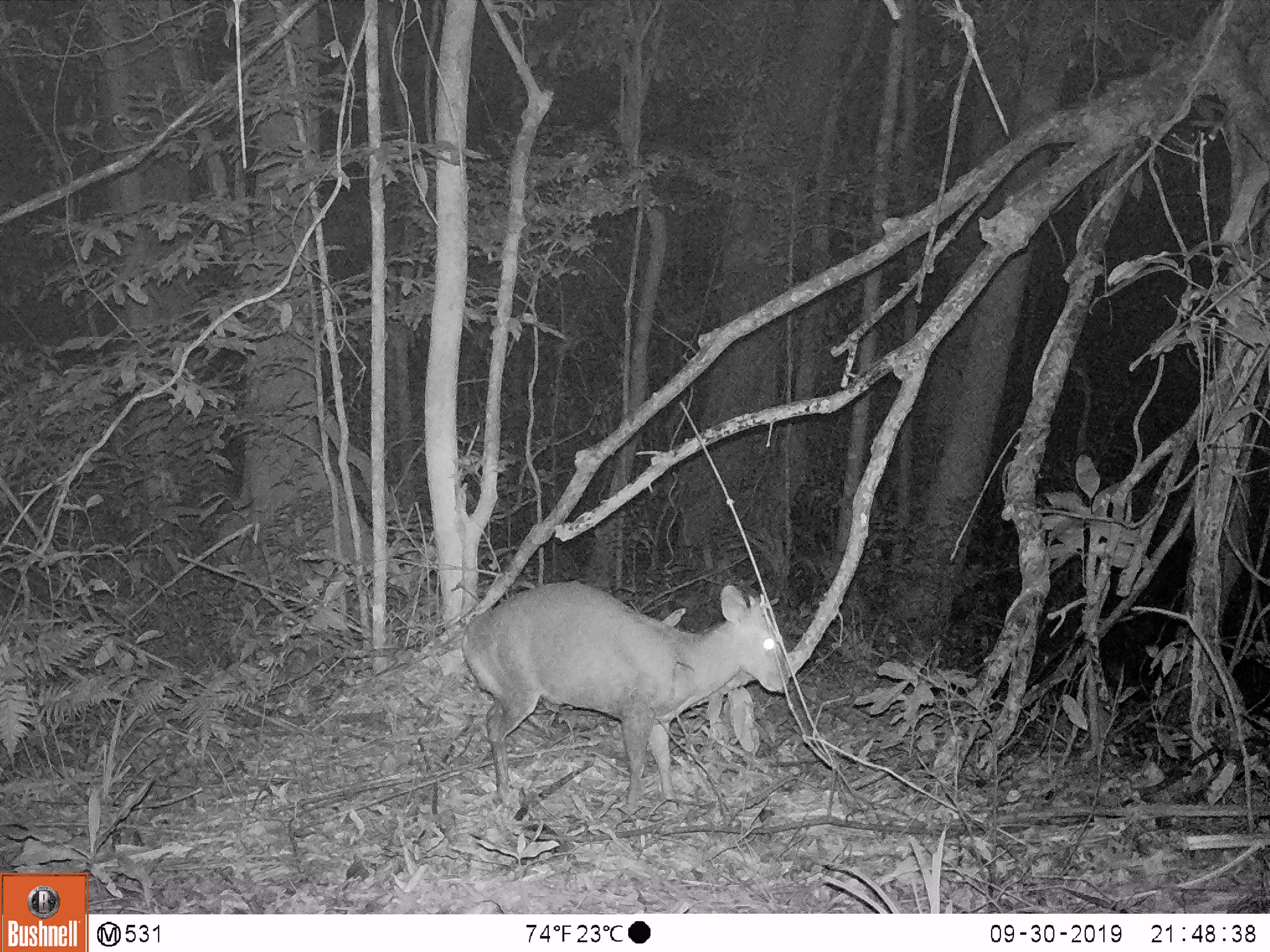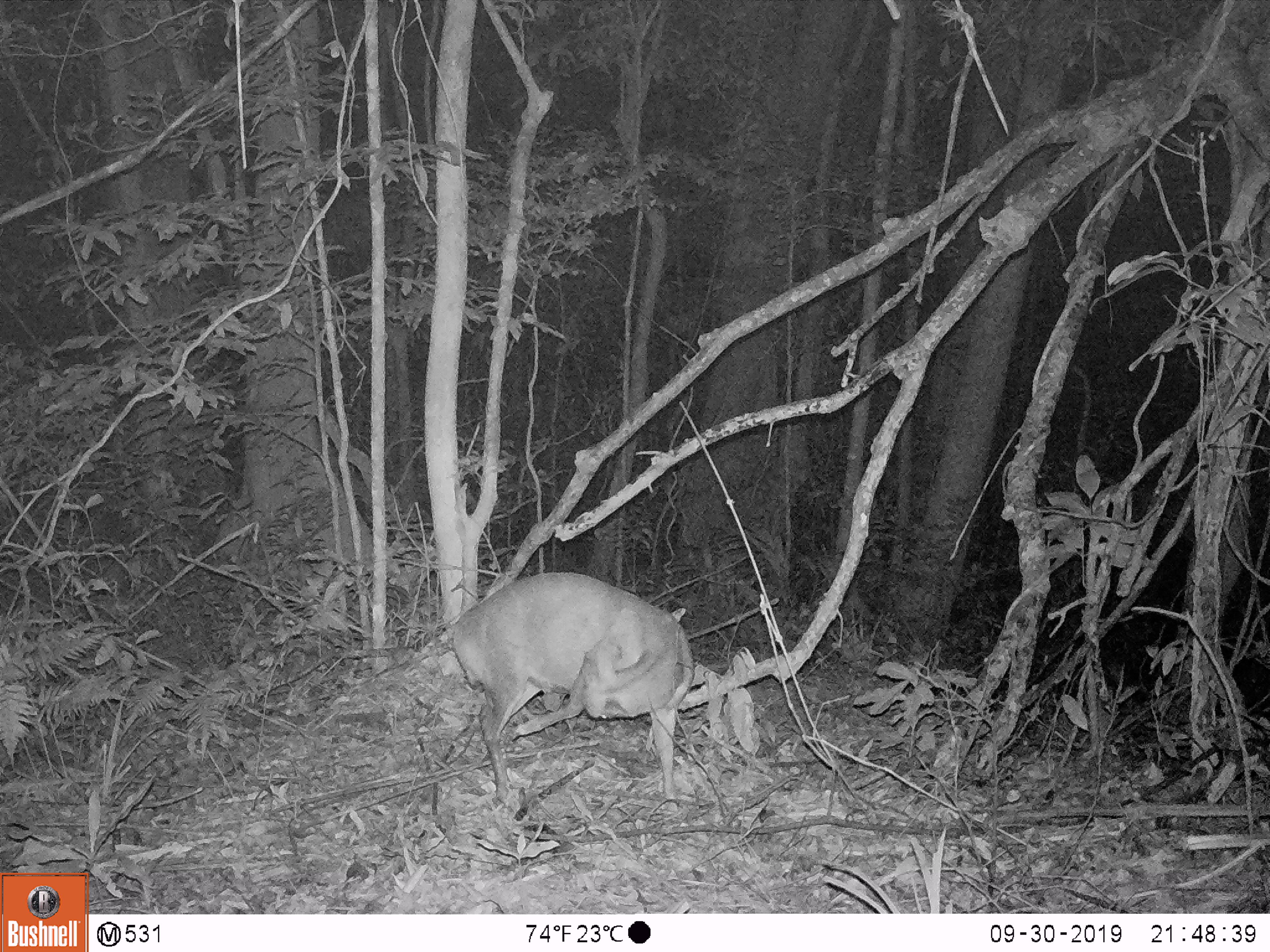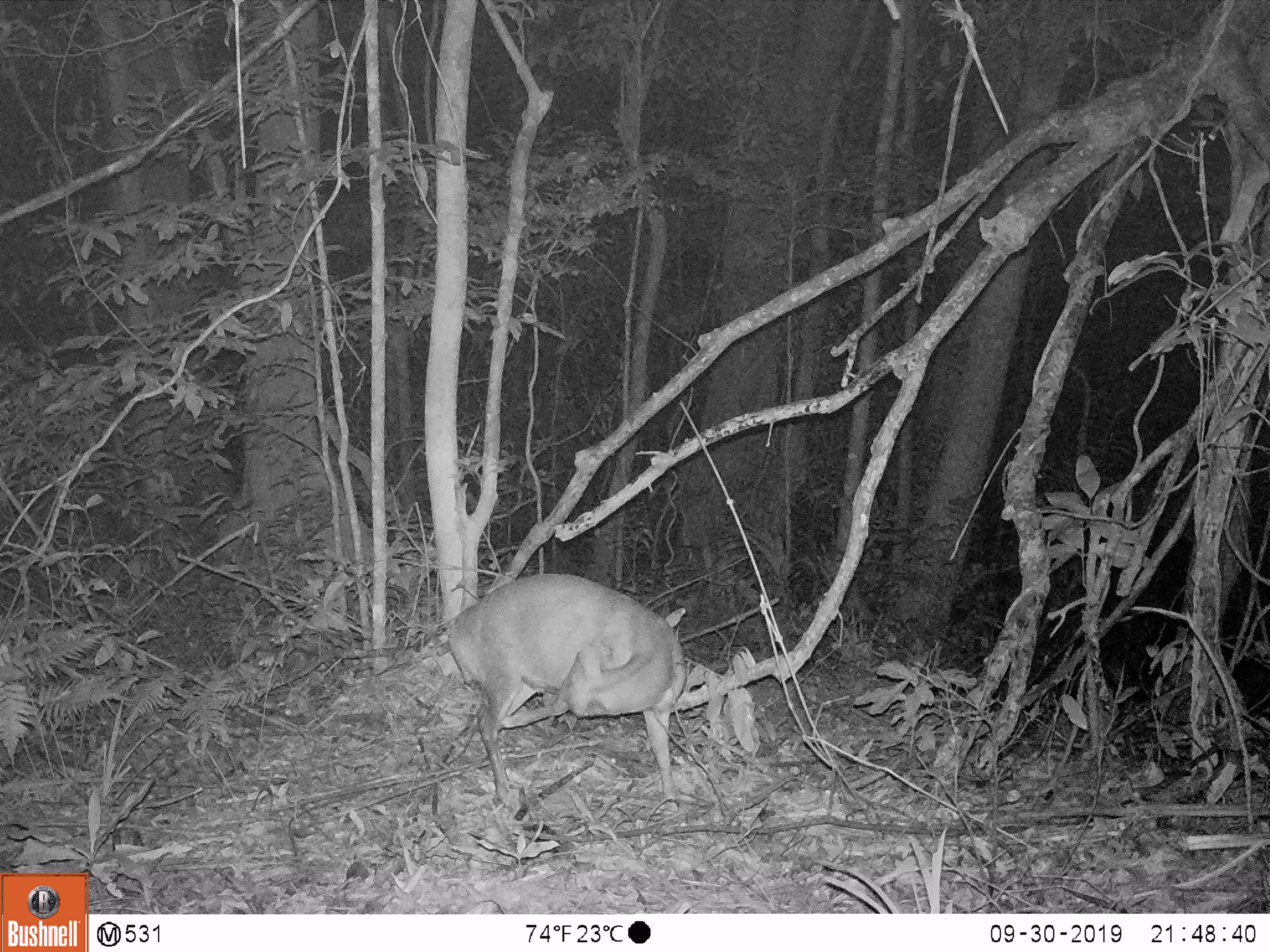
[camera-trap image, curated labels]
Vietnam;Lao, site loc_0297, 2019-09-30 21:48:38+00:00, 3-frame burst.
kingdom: Animalia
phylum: Chordata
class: Mammalia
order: Artiodactyla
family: Cervidae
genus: Muntiacus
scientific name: Muntiacus rooseveltorum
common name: roosevelt's muntjac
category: roosevelts muntjac group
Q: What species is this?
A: Roosevelts muntjac group (roosevelt's muntjac) (Muntiacus rooseveltorum).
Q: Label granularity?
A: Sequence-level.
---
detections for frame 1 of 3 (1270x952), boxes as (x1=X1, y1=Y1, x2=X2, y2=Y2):
roosevelts muntjac group: (x1=454, y1=581, x2=790, y2=812)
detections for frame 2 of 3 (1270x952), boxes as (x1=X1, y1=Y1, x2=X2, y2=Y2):
roosevelts muntjac group: (x1=441, y1=565, x2=695, y2=802)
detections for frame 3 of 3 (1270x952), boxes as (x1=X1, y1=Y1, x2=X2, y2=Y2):
roosevelts muntjac group: (x1=438, y1=569, x2=687, y2=813)